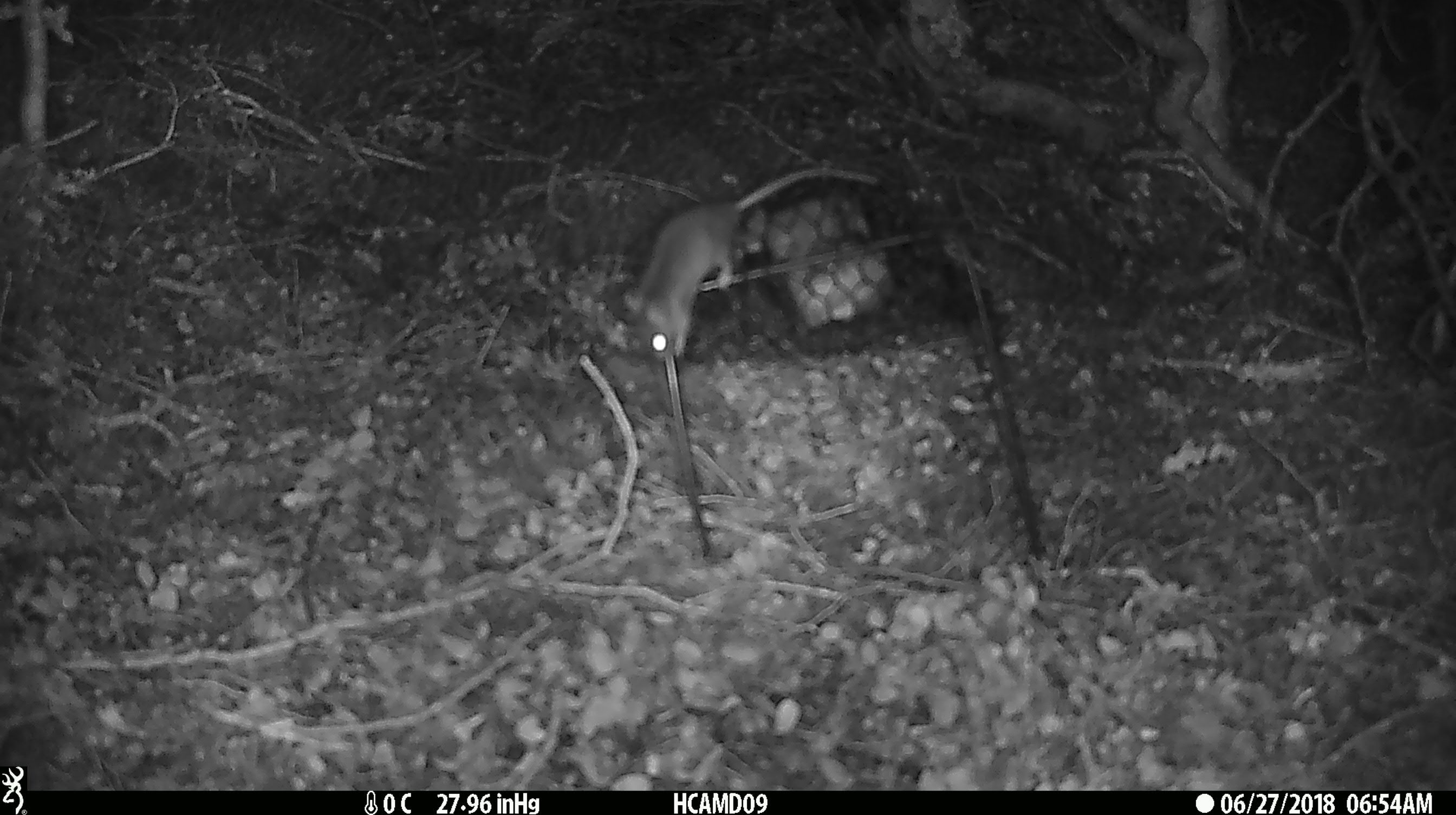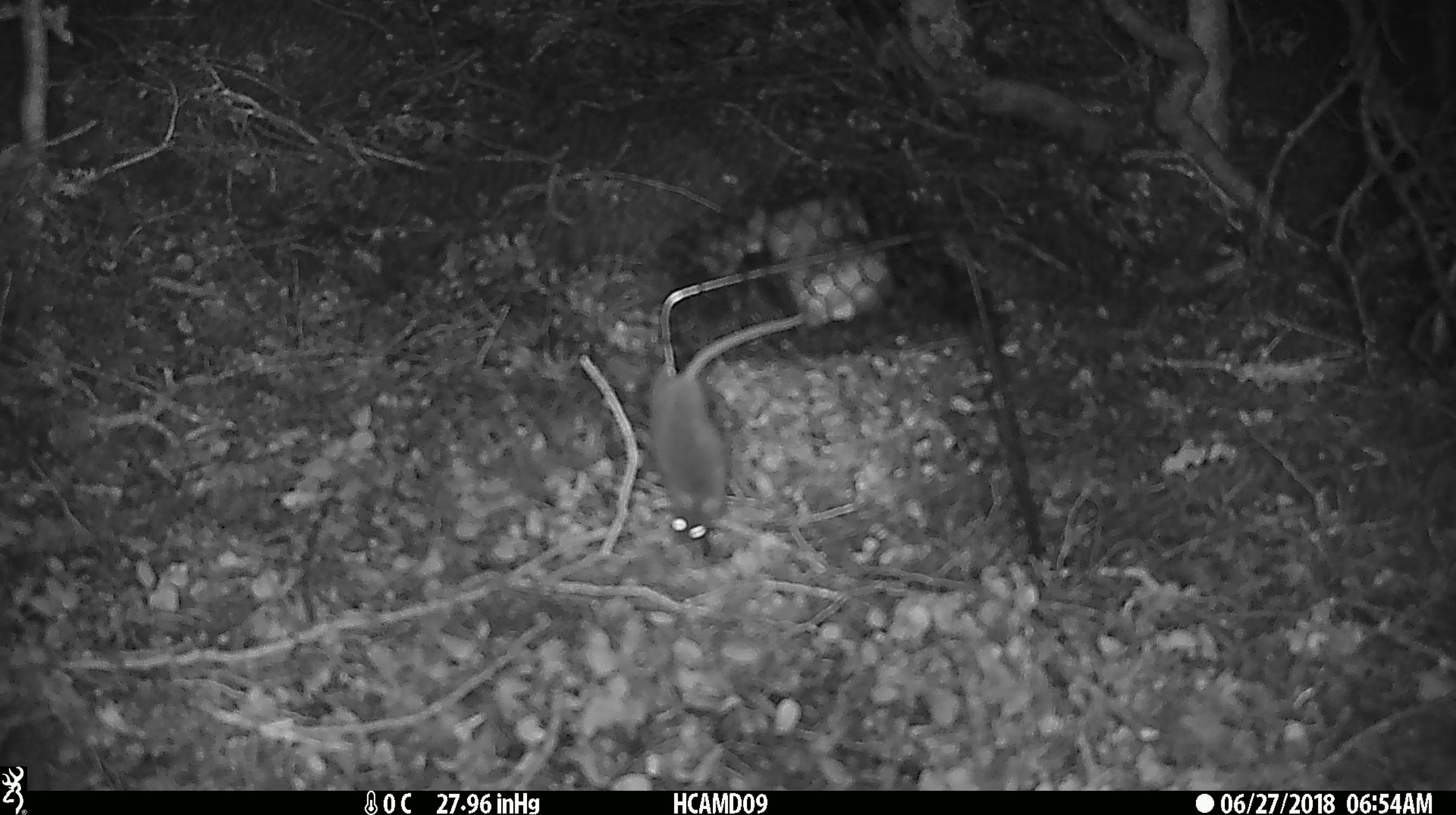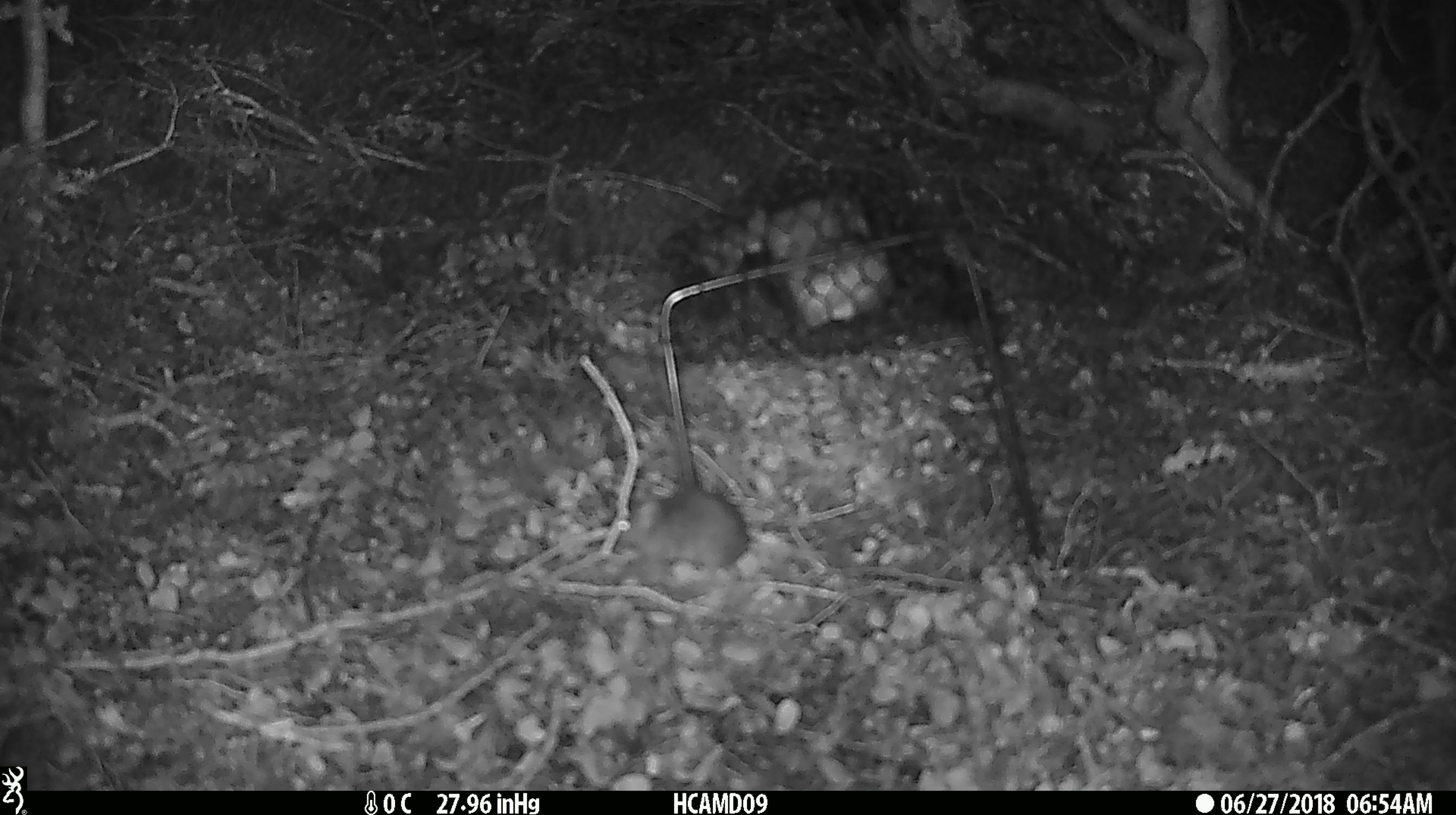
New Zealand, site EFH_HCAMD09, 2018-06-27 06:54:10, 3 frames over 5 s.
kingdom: Animalia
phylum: Chordata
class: Mammalia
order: Rodentia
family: Muridae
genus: Mus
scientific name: Mus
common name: mouse